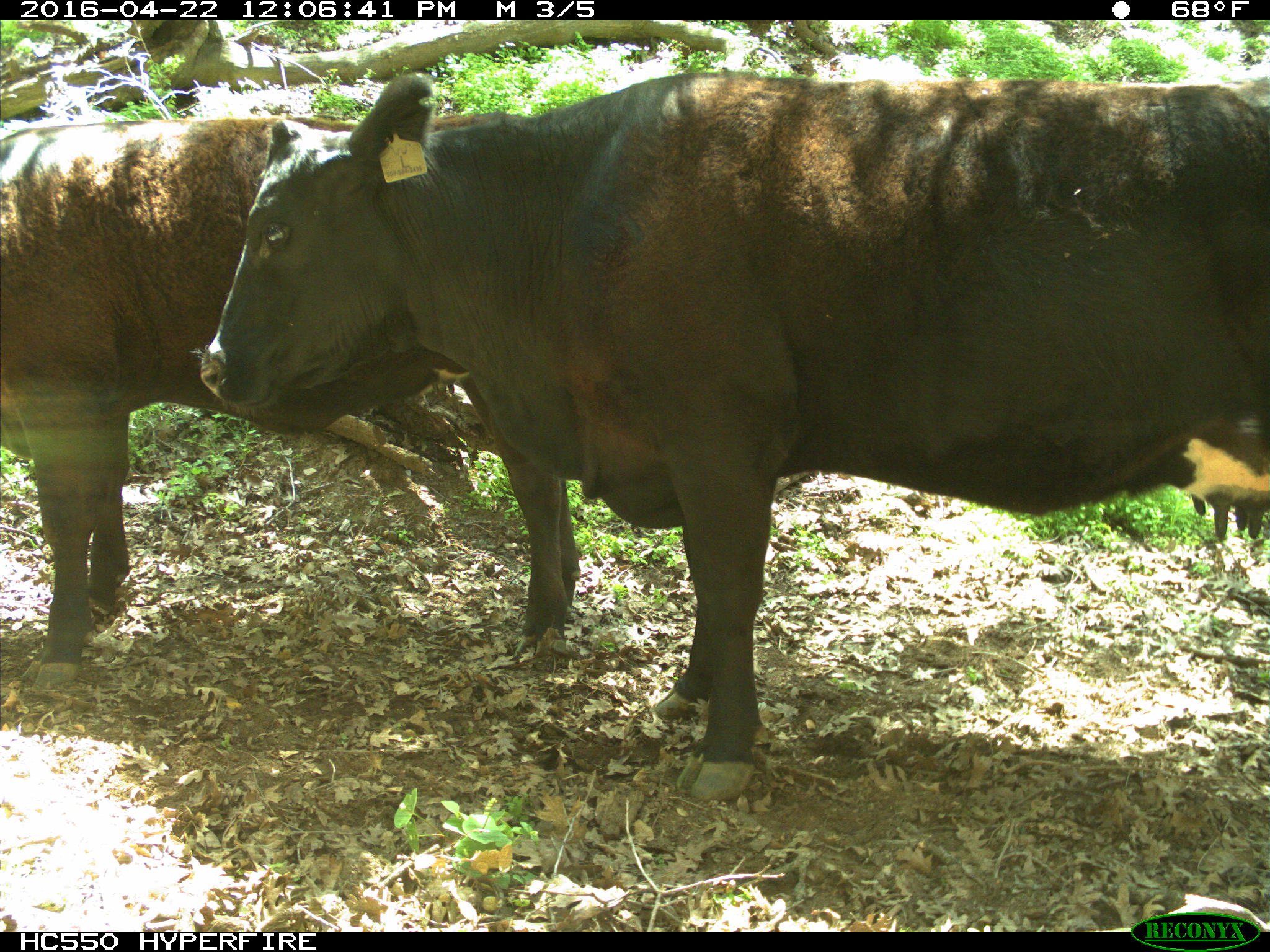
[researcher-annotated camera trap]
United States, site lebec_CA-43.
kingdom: Animalia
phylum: Chordata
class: Mammalia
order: Artiodactyla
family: Bovidae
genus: Bos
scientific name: Bos taurus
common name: domestic cow